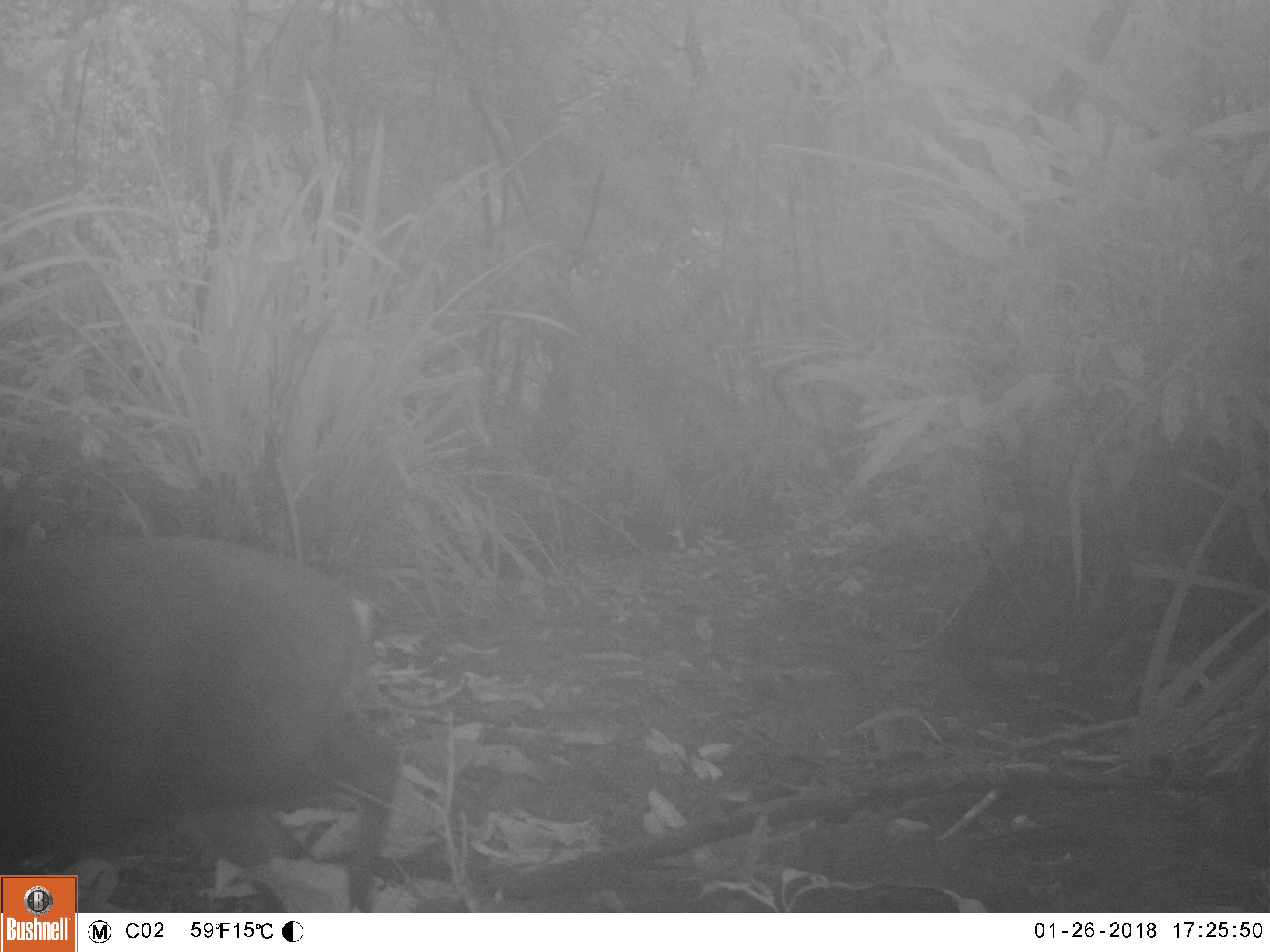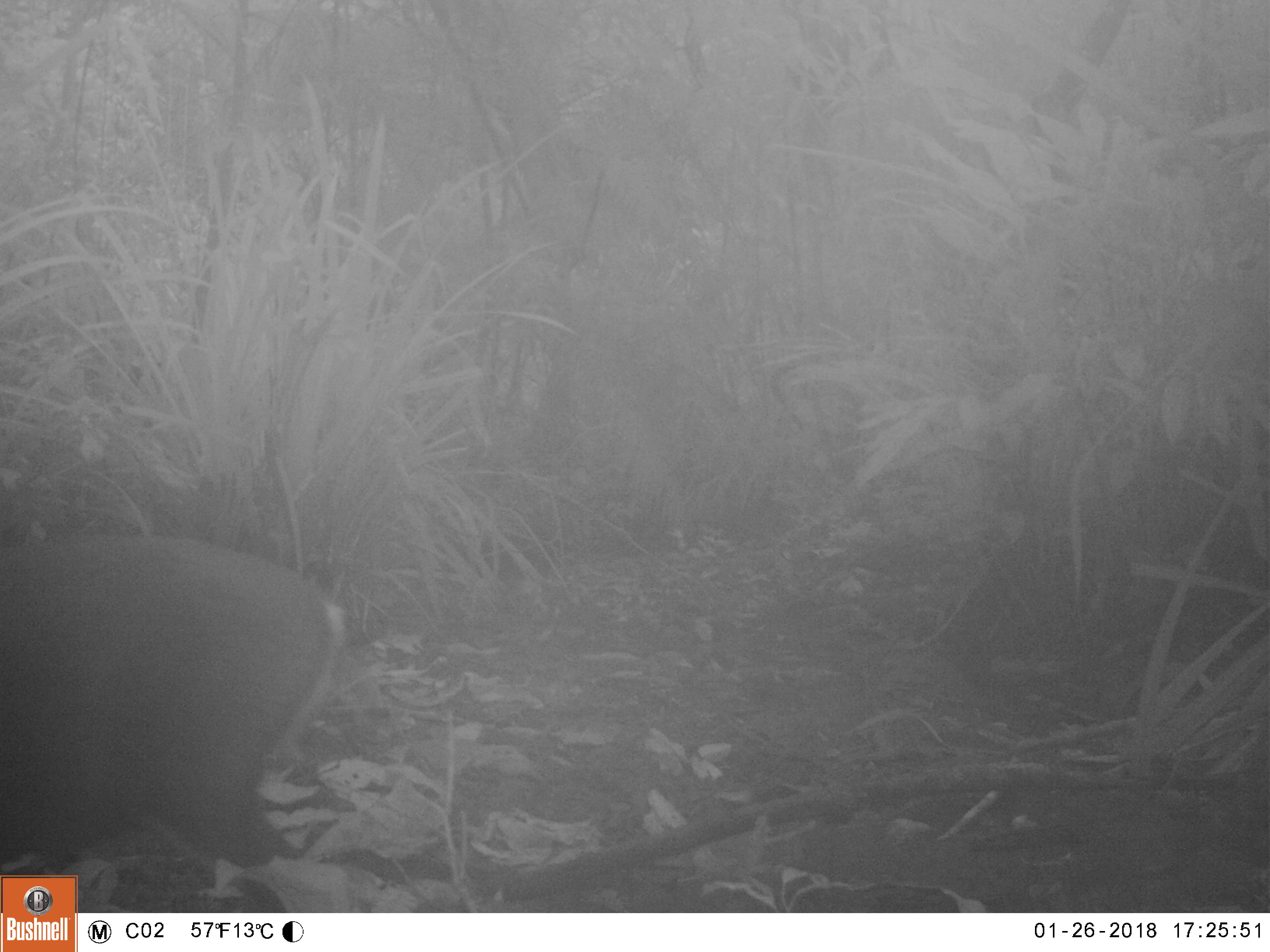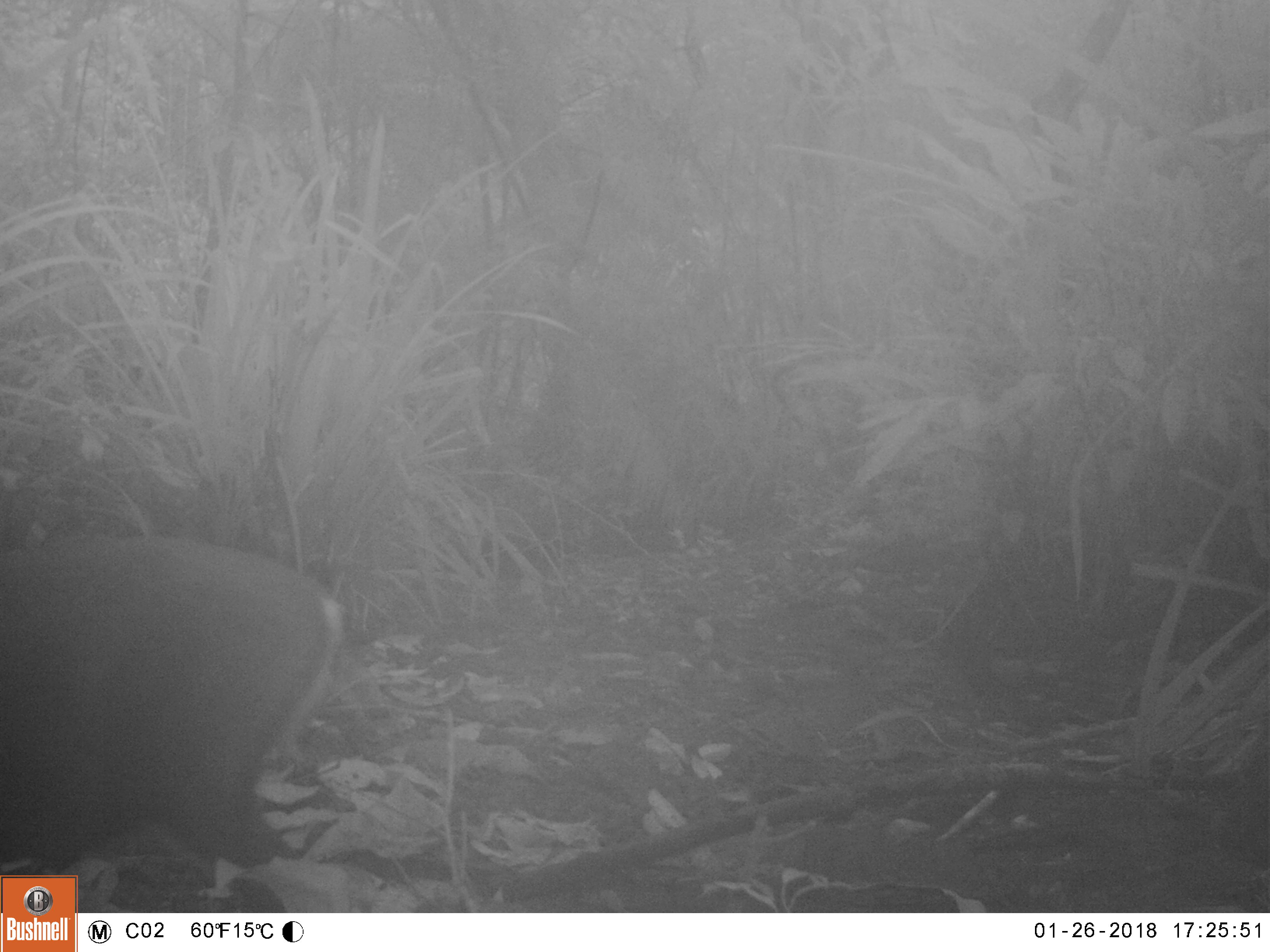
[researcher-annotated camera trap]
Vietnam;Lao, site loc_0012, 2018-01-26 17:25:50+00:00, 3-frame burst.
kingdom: Animalia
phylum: Chordata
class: Mammalia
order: Artiodactyla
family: Cervidae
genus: Muntiacus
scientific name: Muntiacus rooseveltorum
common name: roosevelt's muntjac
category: roosevelts muntjac group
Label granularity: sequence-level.